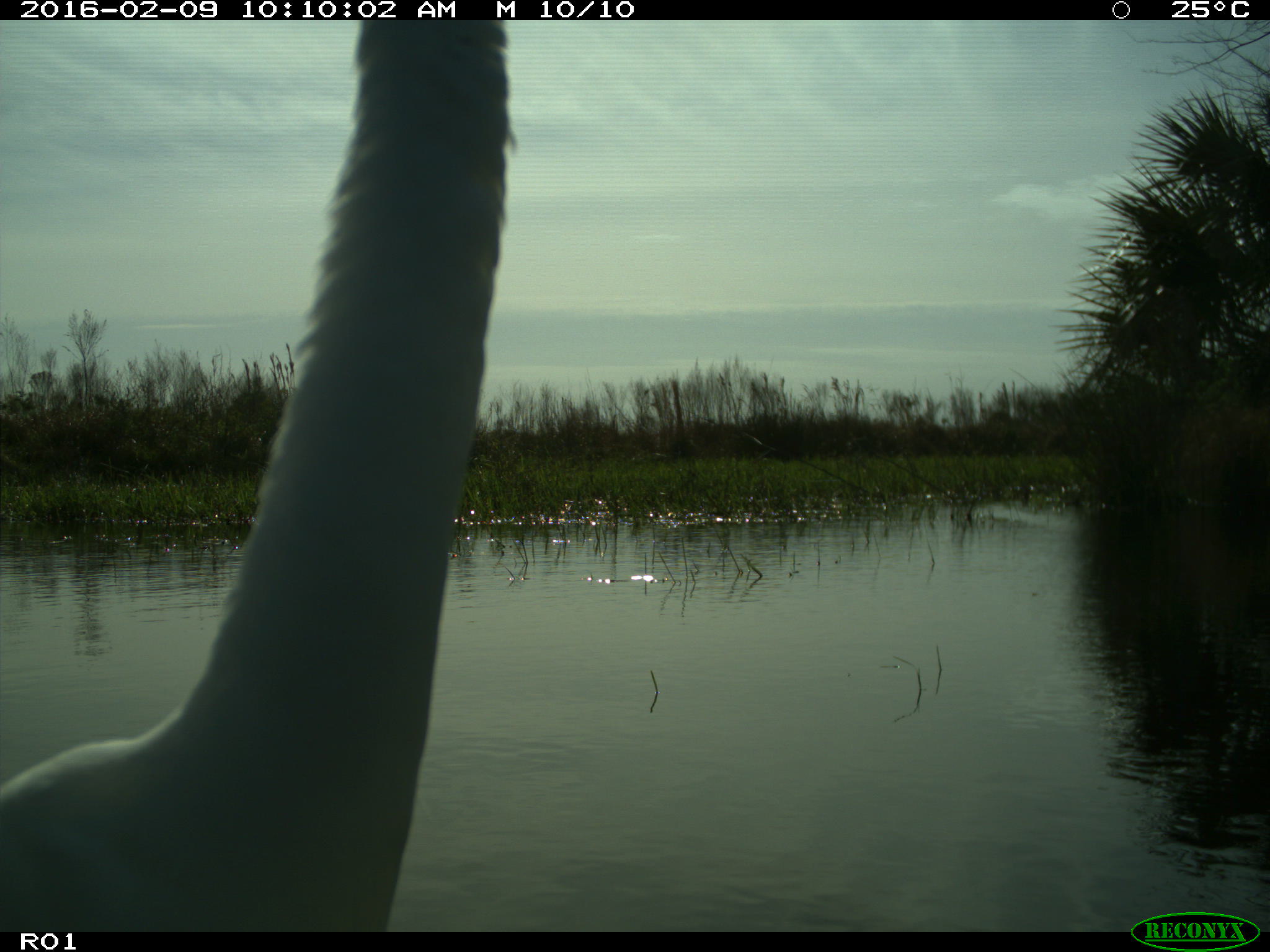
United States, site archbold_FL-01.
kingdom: Animalia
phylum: Chordata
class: Aves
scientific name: Aves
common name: birds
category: unidentified bird